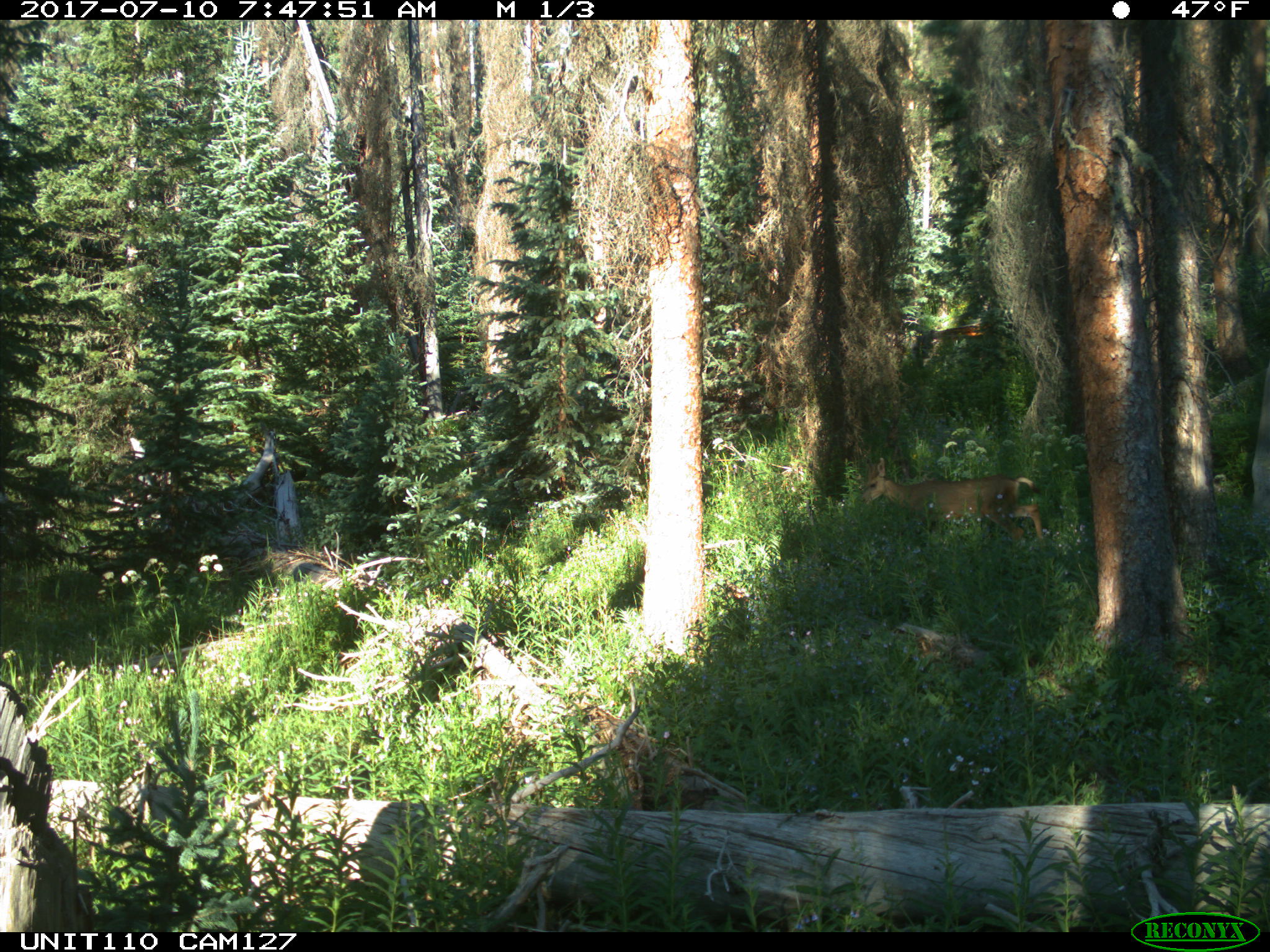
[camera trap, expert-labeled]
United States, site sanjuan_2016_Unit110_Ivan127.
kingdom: Animalia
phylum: Chordata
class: Mammalia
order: Artiodactyla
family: Cervidae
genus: Odocoileus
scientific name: Odocoileus hemionus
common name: mule deer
Odocoileus hemionus (mule deer).